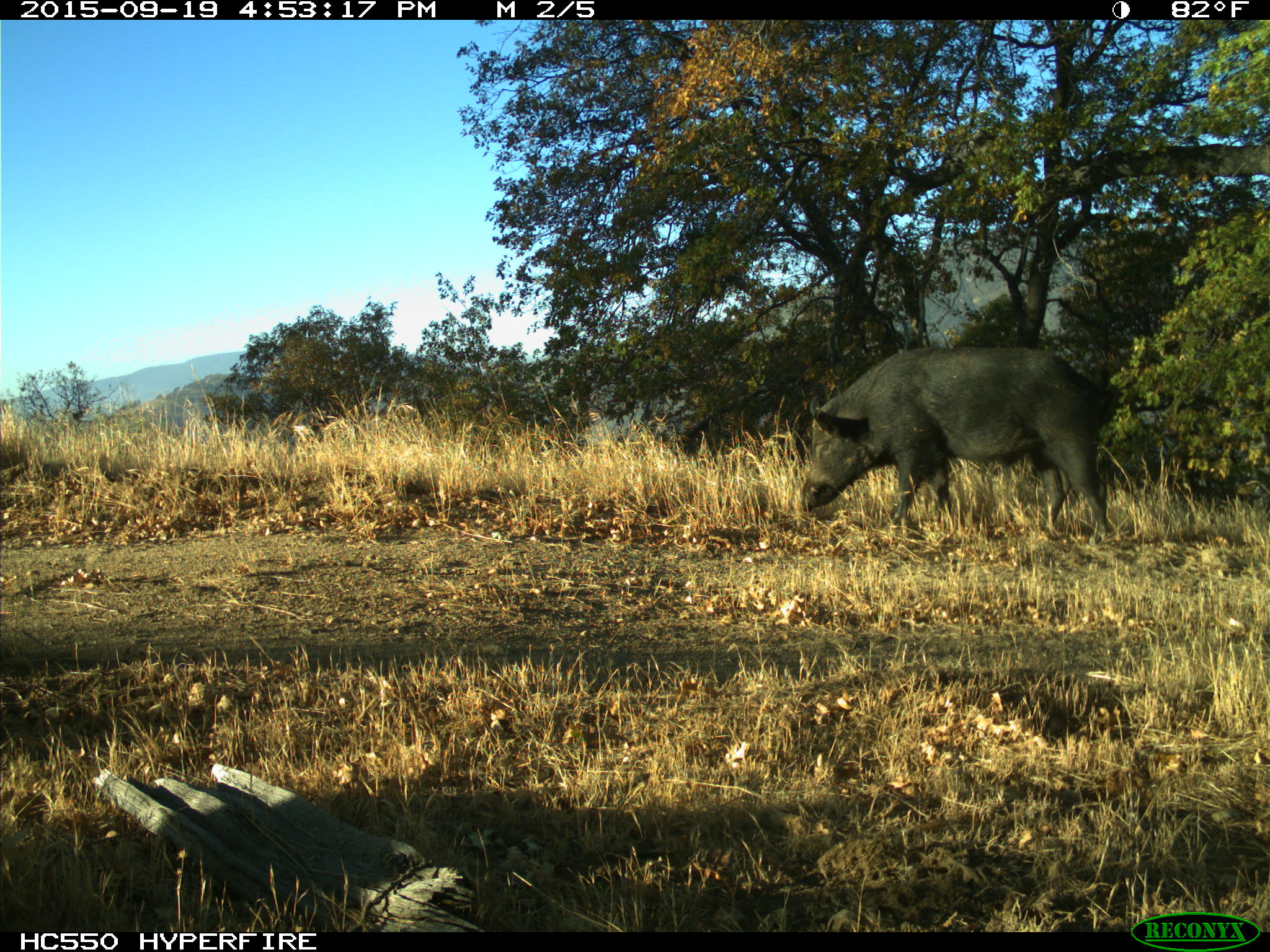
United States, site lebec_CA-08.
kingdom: Animalia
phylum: Chordata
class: Mammalia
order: Artiodactyla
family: Suidae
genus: Sus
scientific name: Sus scrofa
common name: wild boar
Sus scrofa (wild boar).